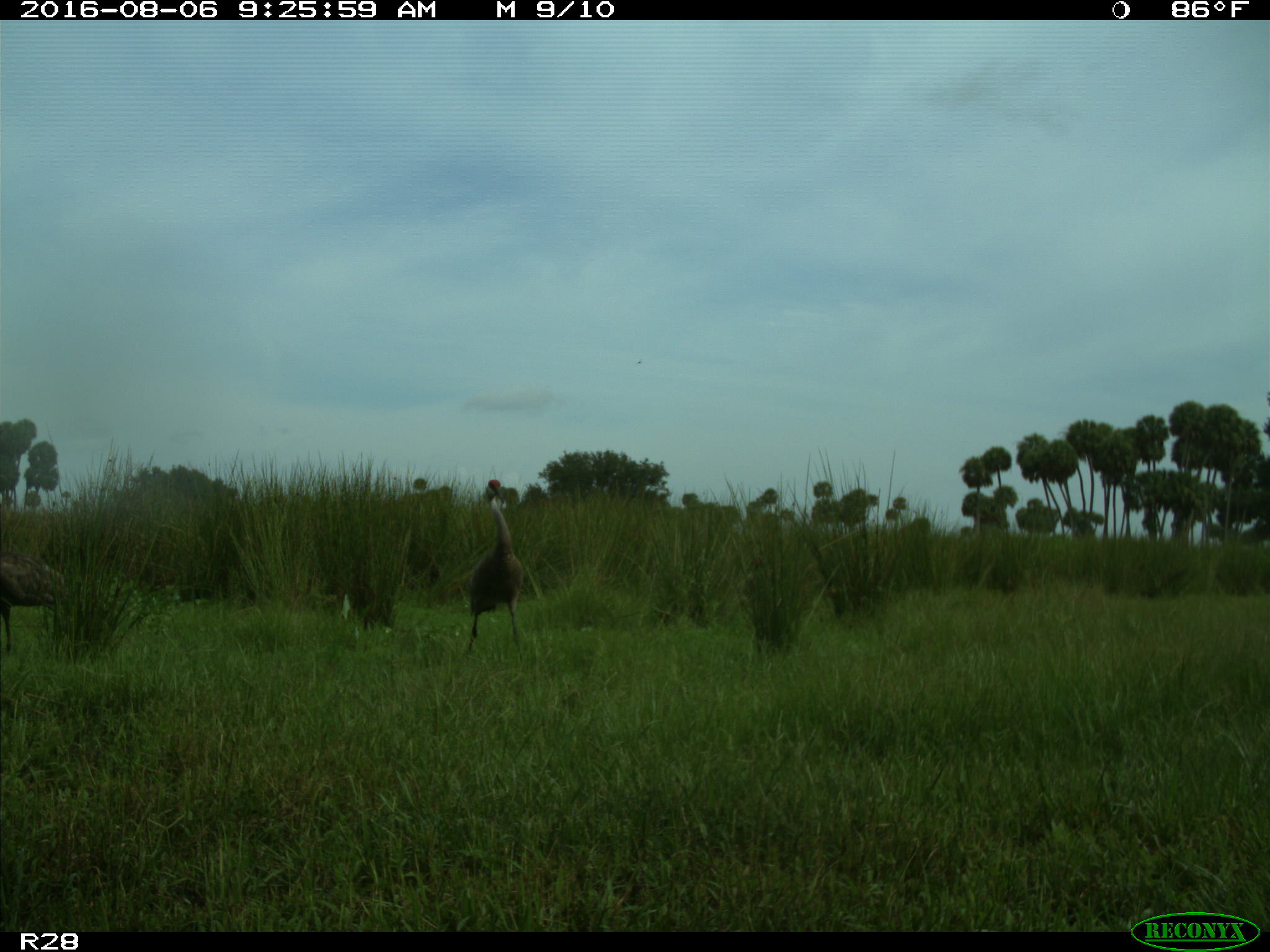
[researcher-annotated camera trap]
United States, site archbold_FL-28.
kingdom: Animalia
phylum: Chordata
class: Aves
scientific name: Aves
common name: birds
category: unidentified bird